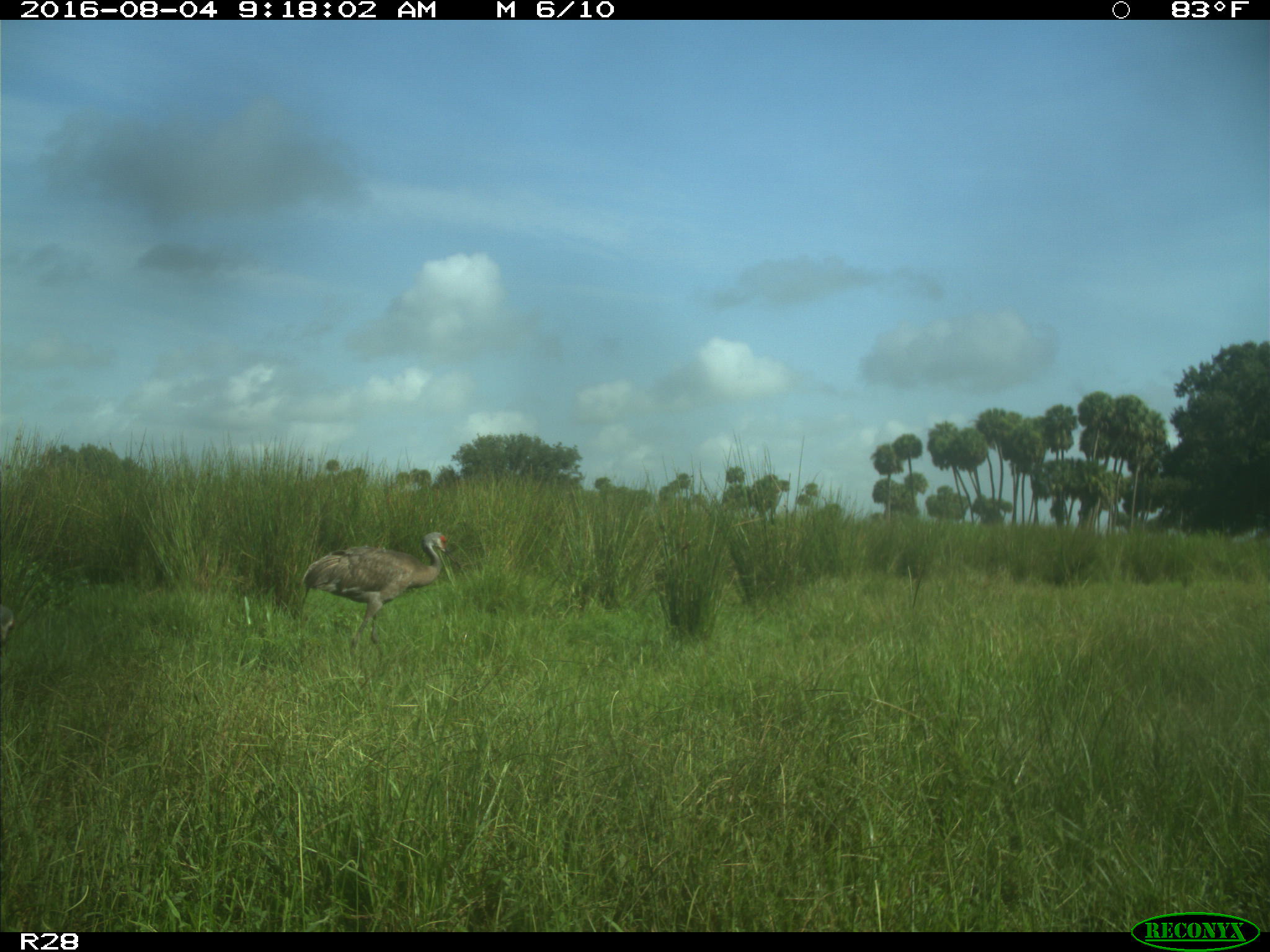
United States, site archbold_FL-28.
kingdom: Animalia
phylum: Chordata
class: Aves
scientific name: Aves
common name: birds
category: unidentified bird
Unidentified bird (birds) (Aves).